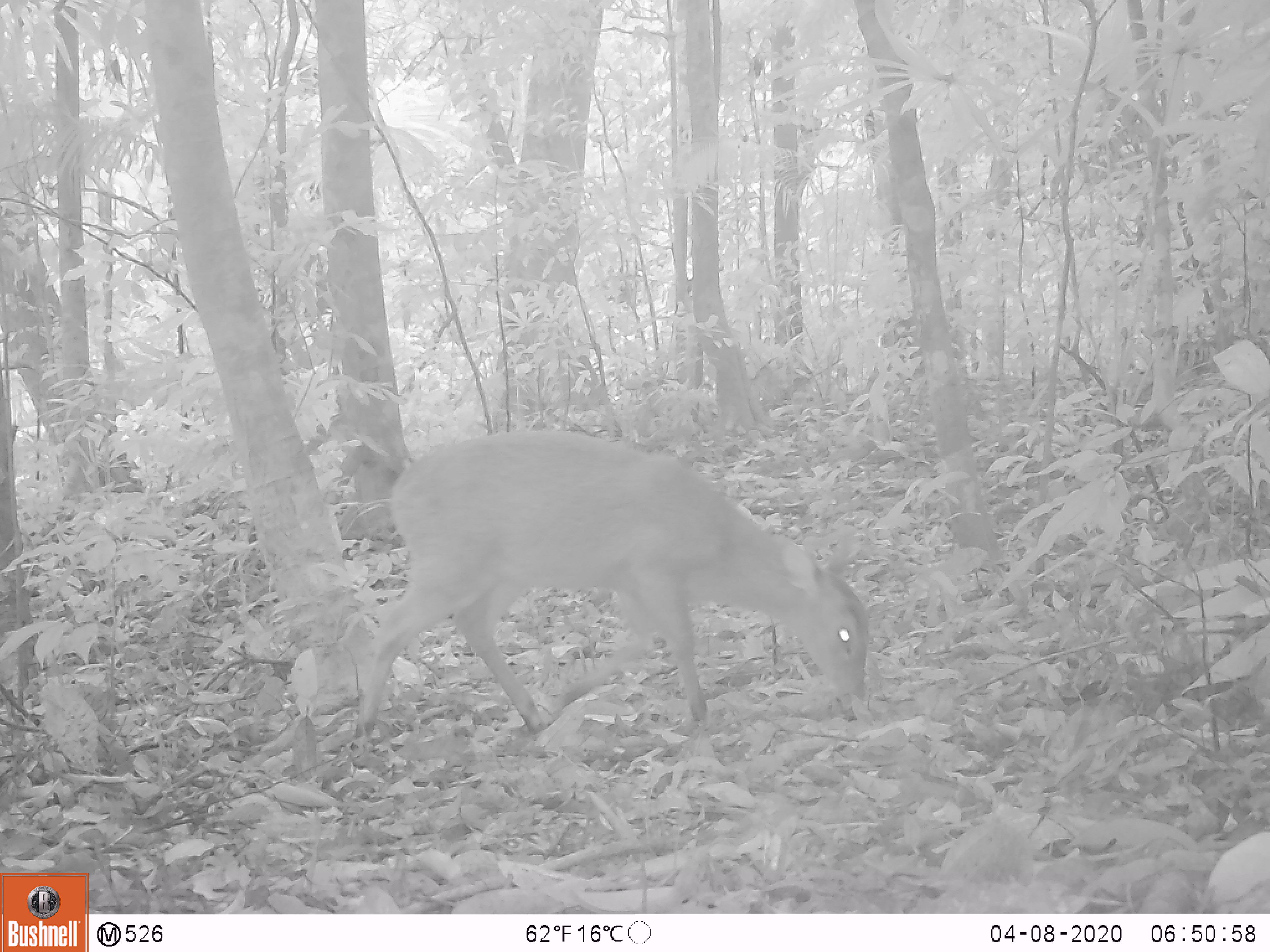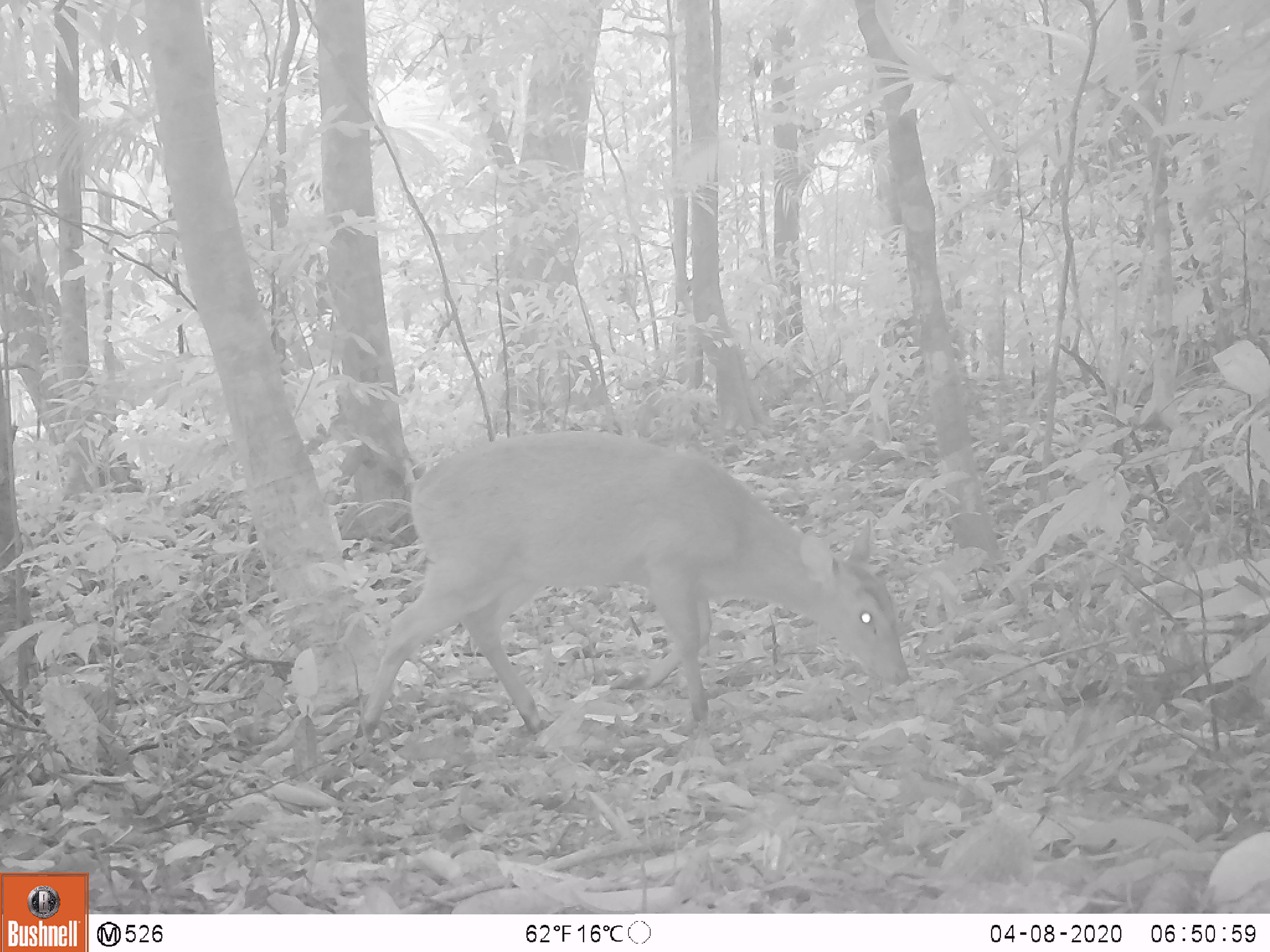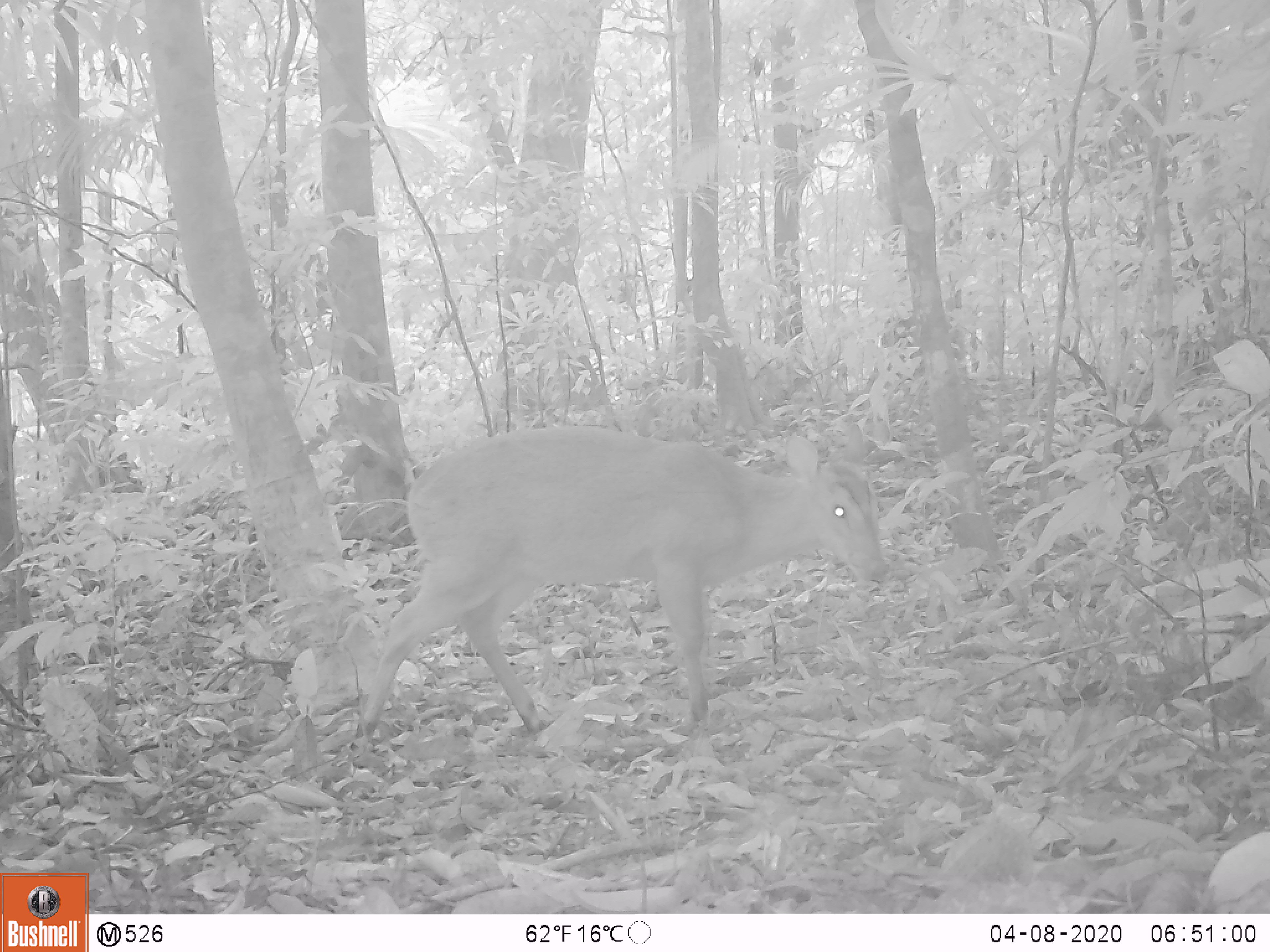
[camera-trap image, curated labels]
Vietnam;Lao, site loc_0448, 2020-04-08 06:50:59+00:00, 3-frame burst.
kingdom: Animalia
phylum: Chordata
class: Mammalia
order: Artiodactyla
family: Cervidae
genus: Muntiacus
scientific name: Muntiacus vuquangensis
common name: large-antlered muntjac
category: large antlered muntjac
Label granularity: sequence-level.